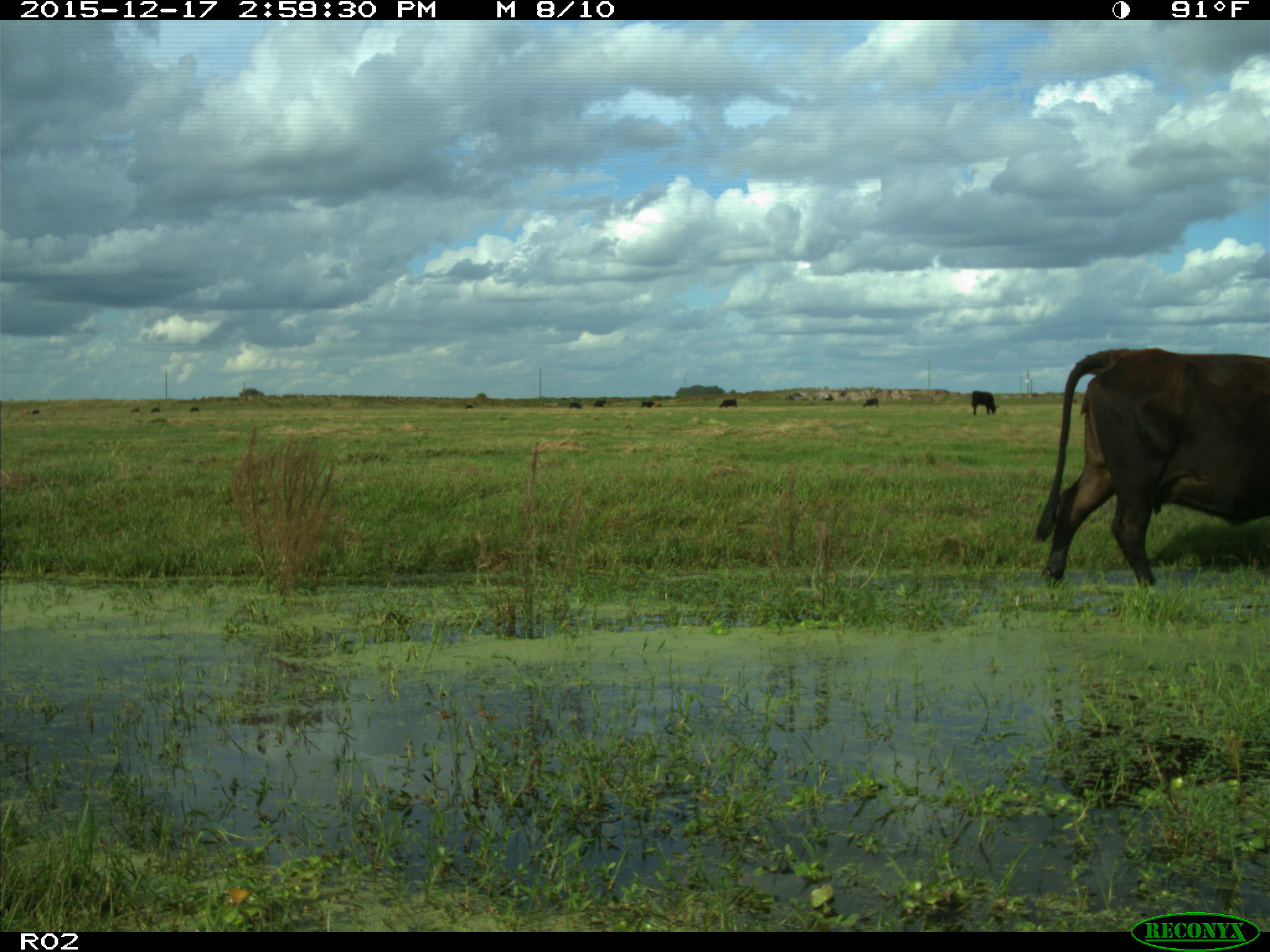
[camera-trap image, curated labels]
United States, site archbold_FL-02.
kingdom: Animalia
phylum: Chordata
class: Mammalia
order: Artiodactyla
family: Bovidae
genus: Bos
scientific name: Bos taurus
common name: domestic cow